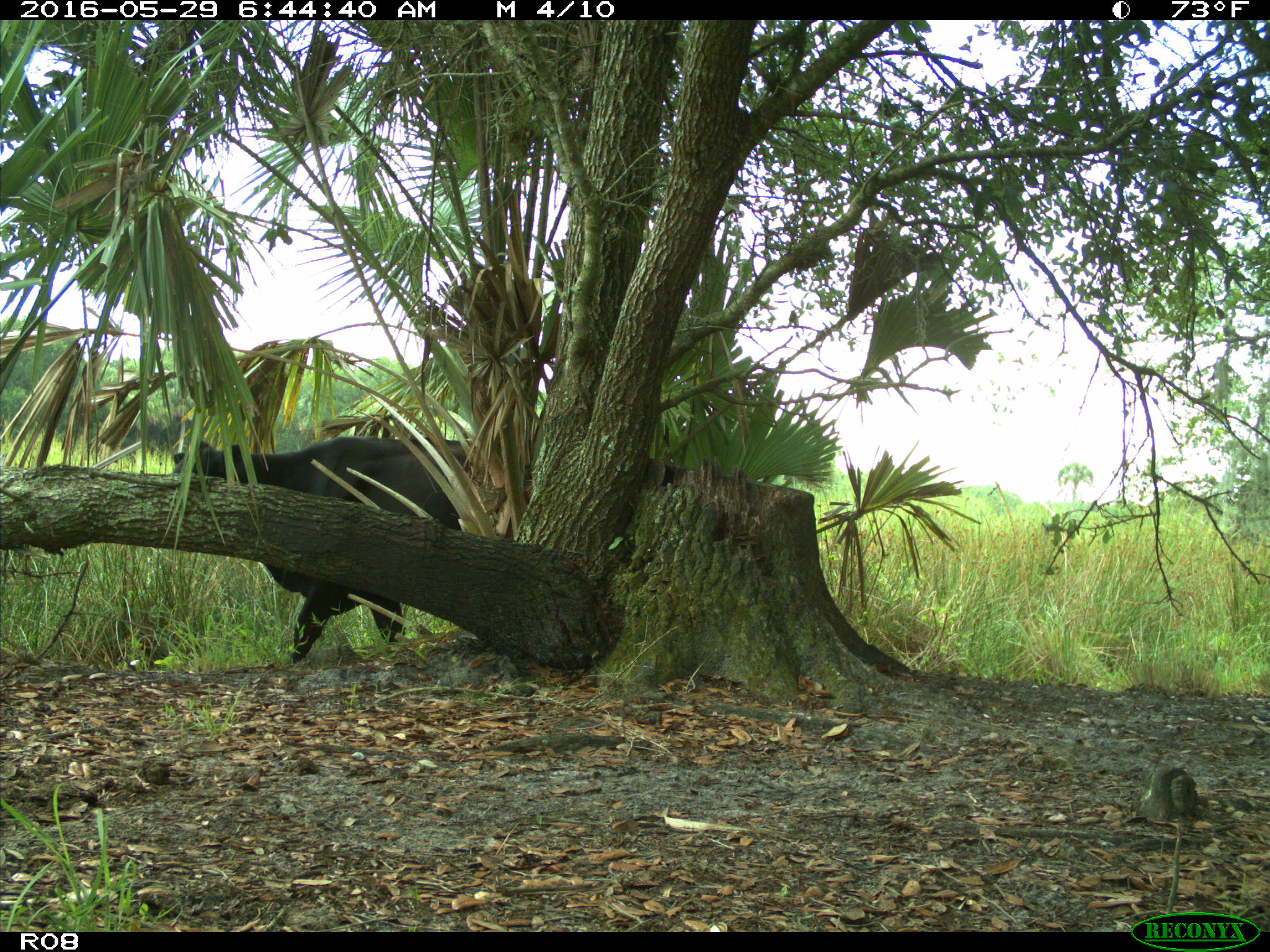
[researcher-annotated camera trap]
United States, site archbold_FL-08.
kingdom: Animalia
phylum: Chordata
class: Mammalia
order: Artiodactyla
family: Bovidae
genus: Bos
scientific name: Bos taurus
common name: domestic cow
Bos taurus (domestic cow).